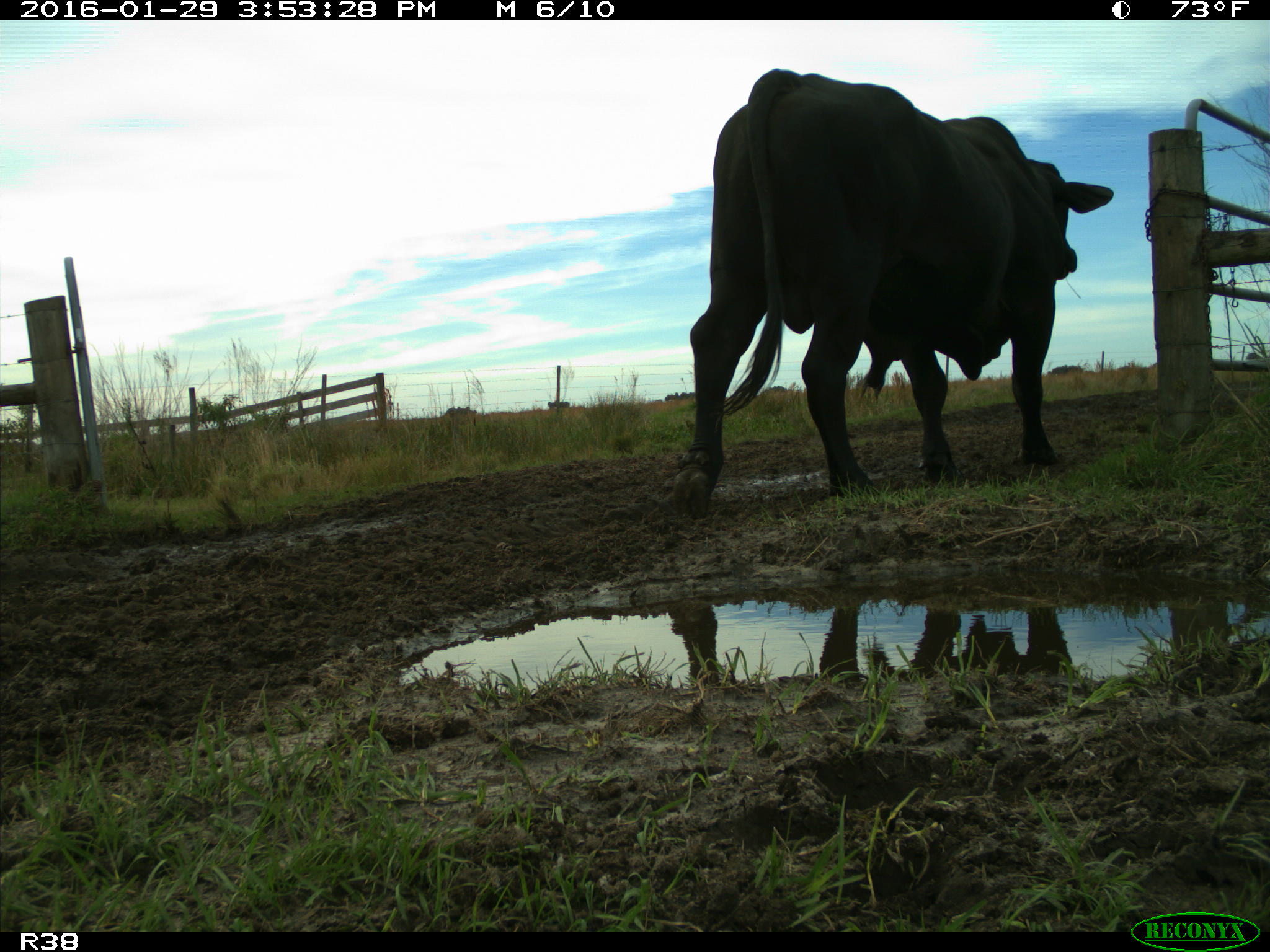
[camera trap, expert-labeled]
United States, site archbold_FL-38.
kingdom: Animalia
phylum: Chordata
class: Mammalia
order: Artiodactyla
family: Bovidae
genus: Bos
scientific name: Bos taurus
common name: domestic cow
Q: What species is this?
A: Bos taurus (domestic cow).